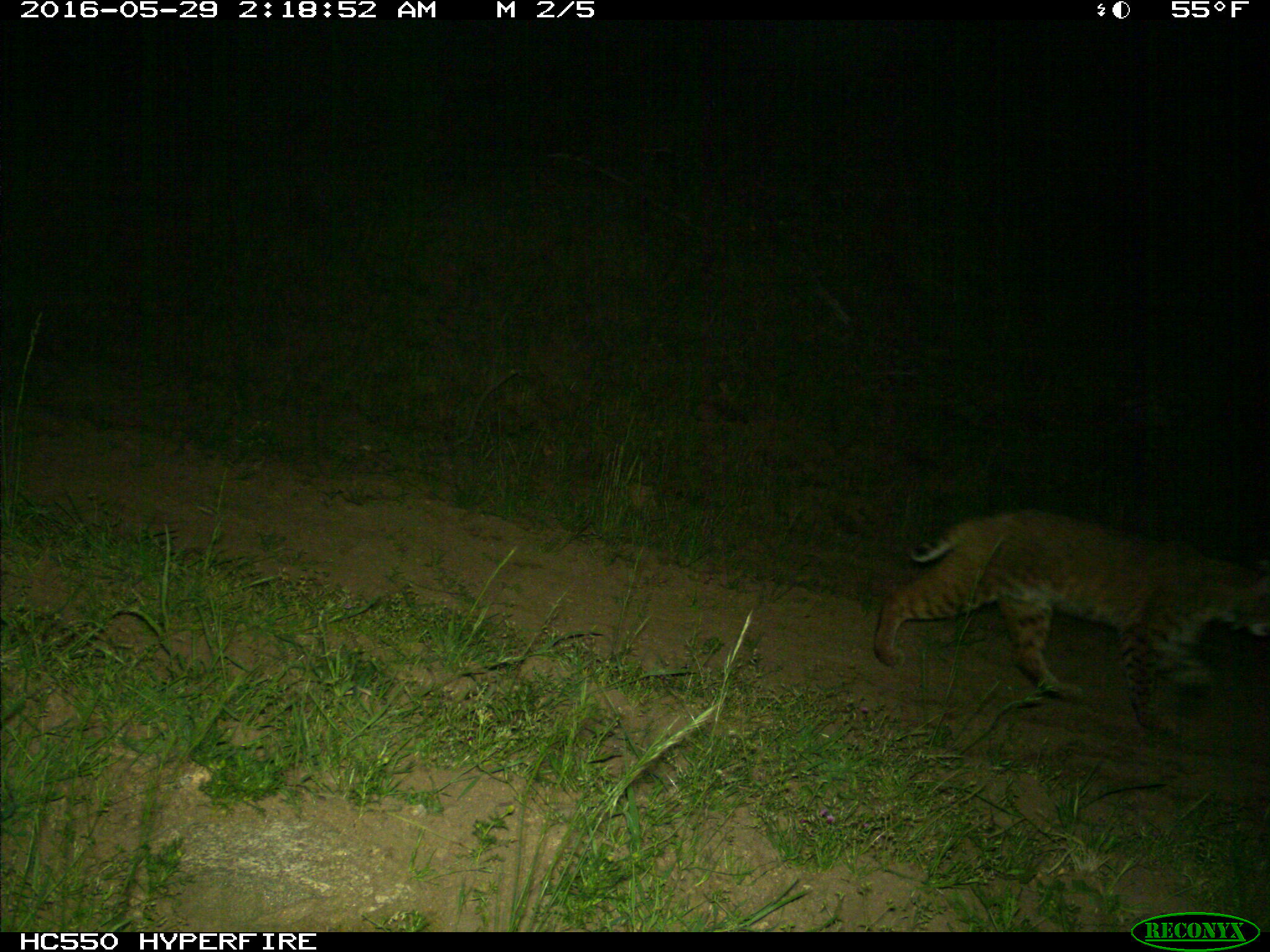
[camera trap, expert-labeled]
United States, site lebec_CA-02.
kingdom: Animalia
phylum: Chordata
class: Mammalia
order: Carnivora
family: Felidae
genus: Lynx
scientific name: Lynx rufus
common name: bobcat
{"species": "Lynx rufus (bobcat)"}